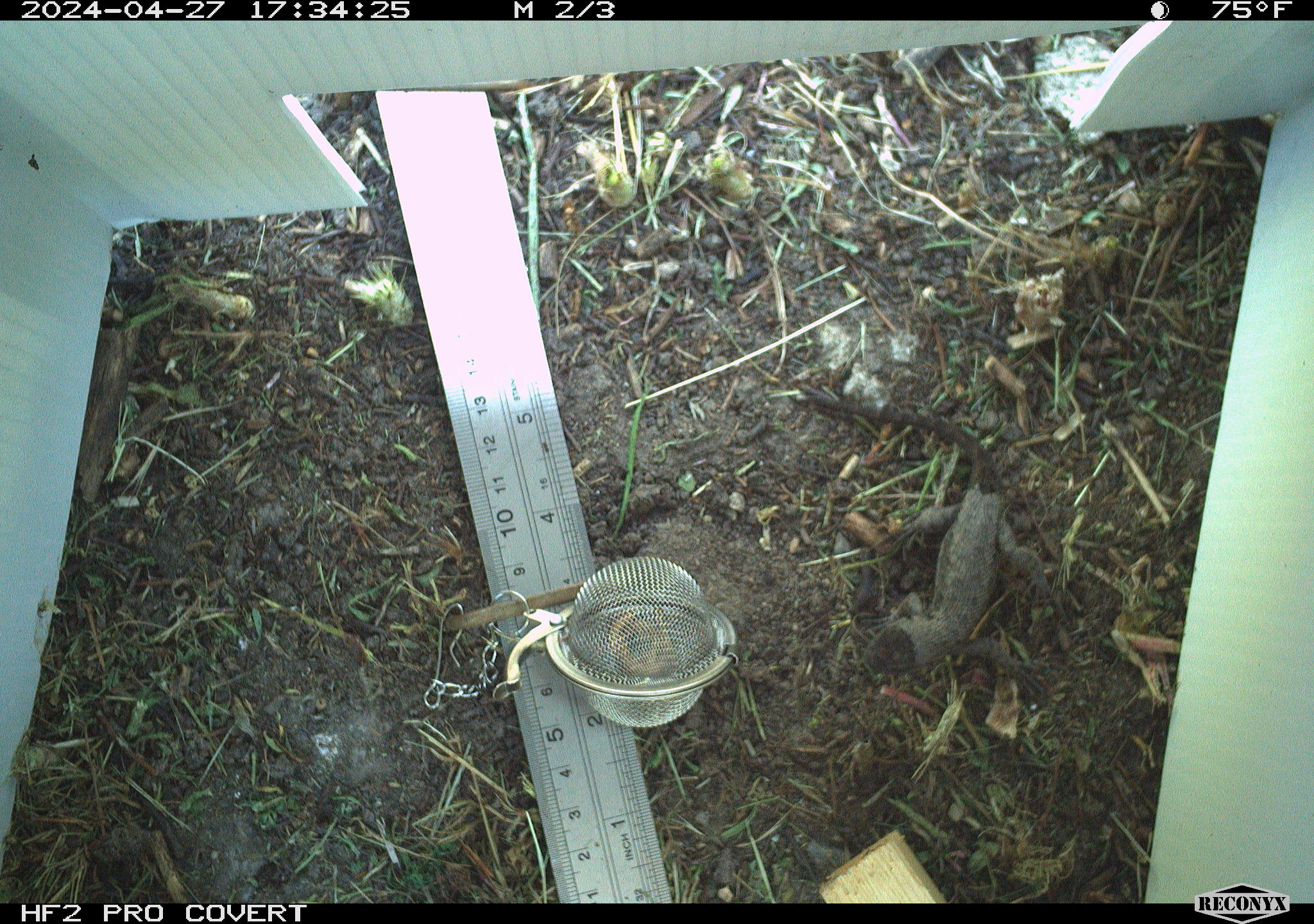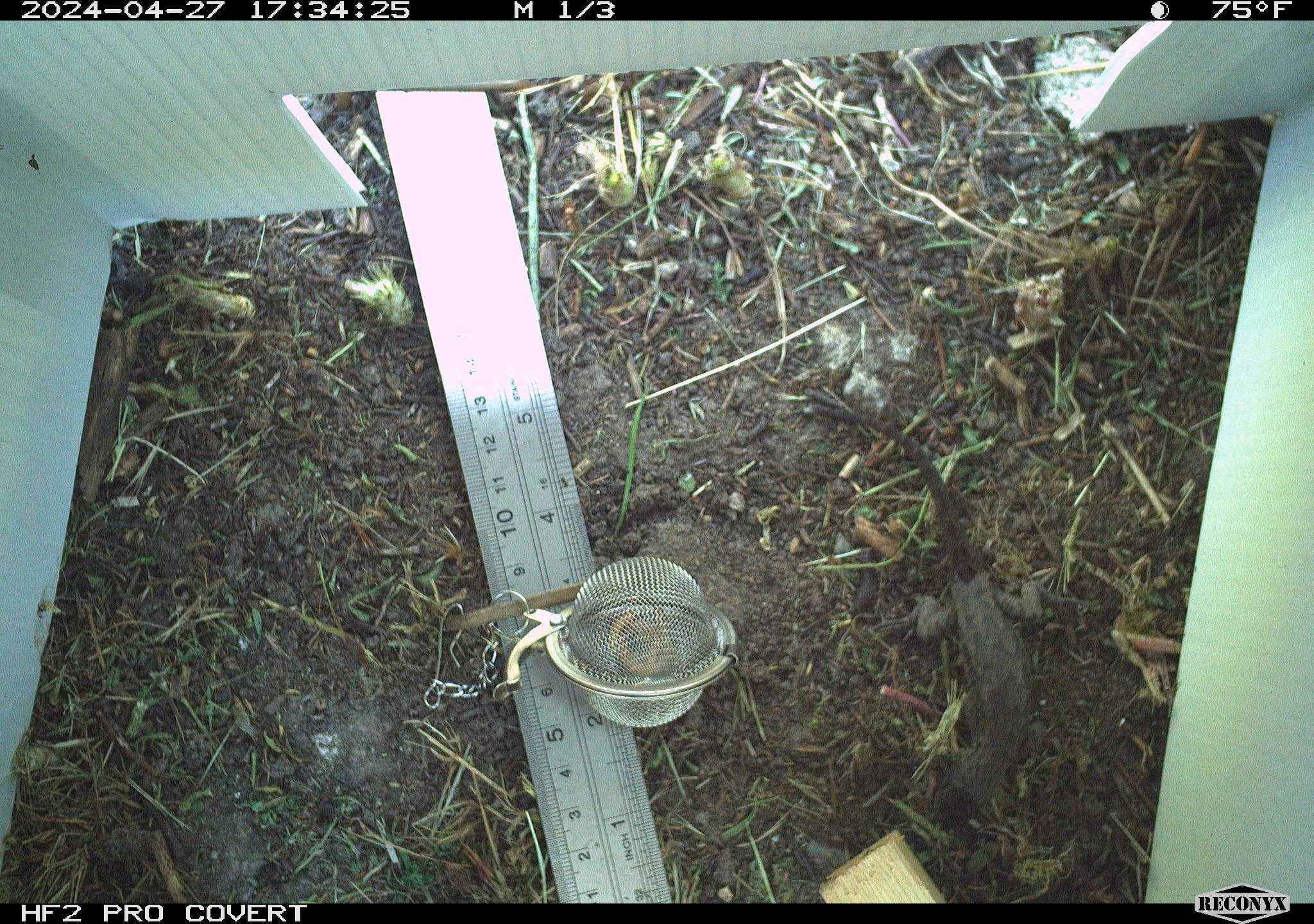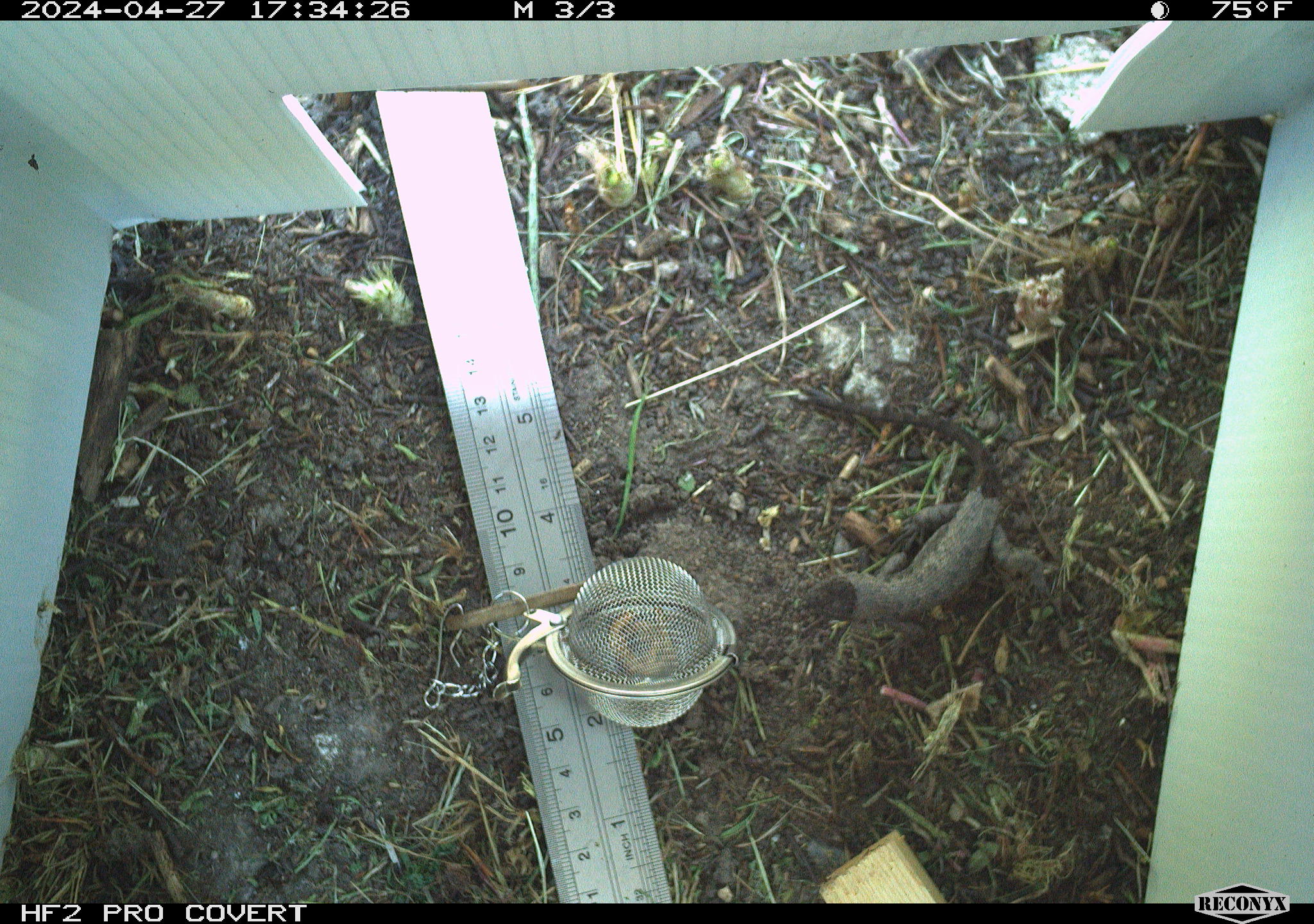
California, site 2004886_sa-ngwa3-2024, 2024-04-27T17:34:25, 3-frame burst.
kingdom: Animalia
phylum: Chordata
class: Reptilia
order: Squamata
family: Phrynosomatidae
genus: Sceloporus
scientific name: Sceloporus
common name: spiny lizards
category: sceloporus species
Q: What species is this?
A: Sceloporus species (spiny lizards) (Sceloporus).